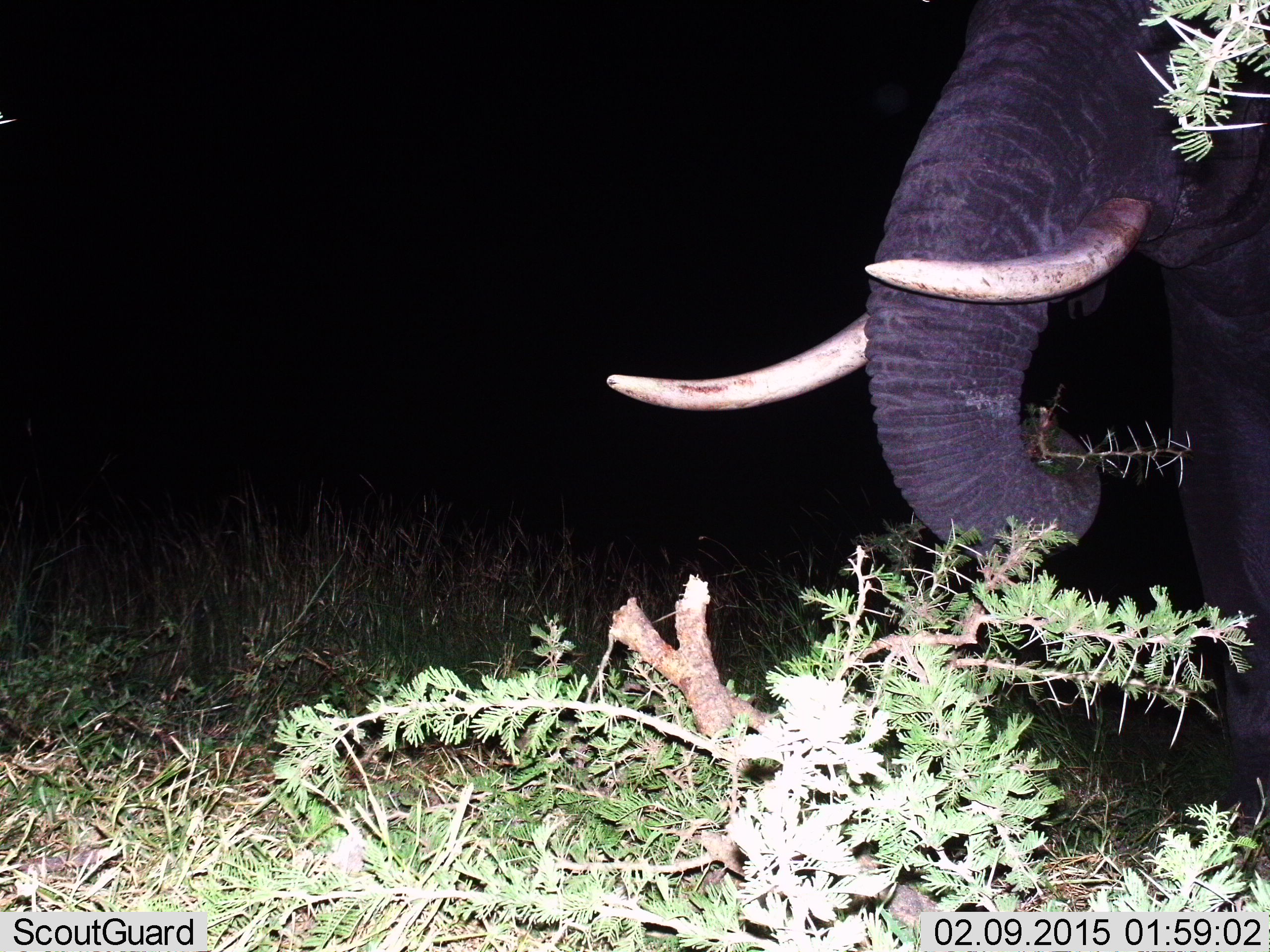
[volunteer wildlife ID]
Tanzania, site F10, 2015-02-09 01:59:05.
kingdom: Animalia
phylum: Chordata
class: Mammalia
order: Proboscidea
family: Elephantidae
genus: Loxodonta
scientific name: Loxodonta africana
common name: african bush elephant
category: elephant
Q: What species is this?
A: Elephant (african bush elephant) (Loxodonta africana).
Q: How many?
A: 1.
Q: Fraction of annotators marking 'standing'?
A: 30%.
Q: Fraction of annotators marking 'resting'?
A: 0%.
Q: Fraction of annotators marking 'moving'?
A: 10%.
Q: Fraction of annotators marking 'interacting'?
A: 0%.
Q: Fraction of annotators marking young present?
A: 0%.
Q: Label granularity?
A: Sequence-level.